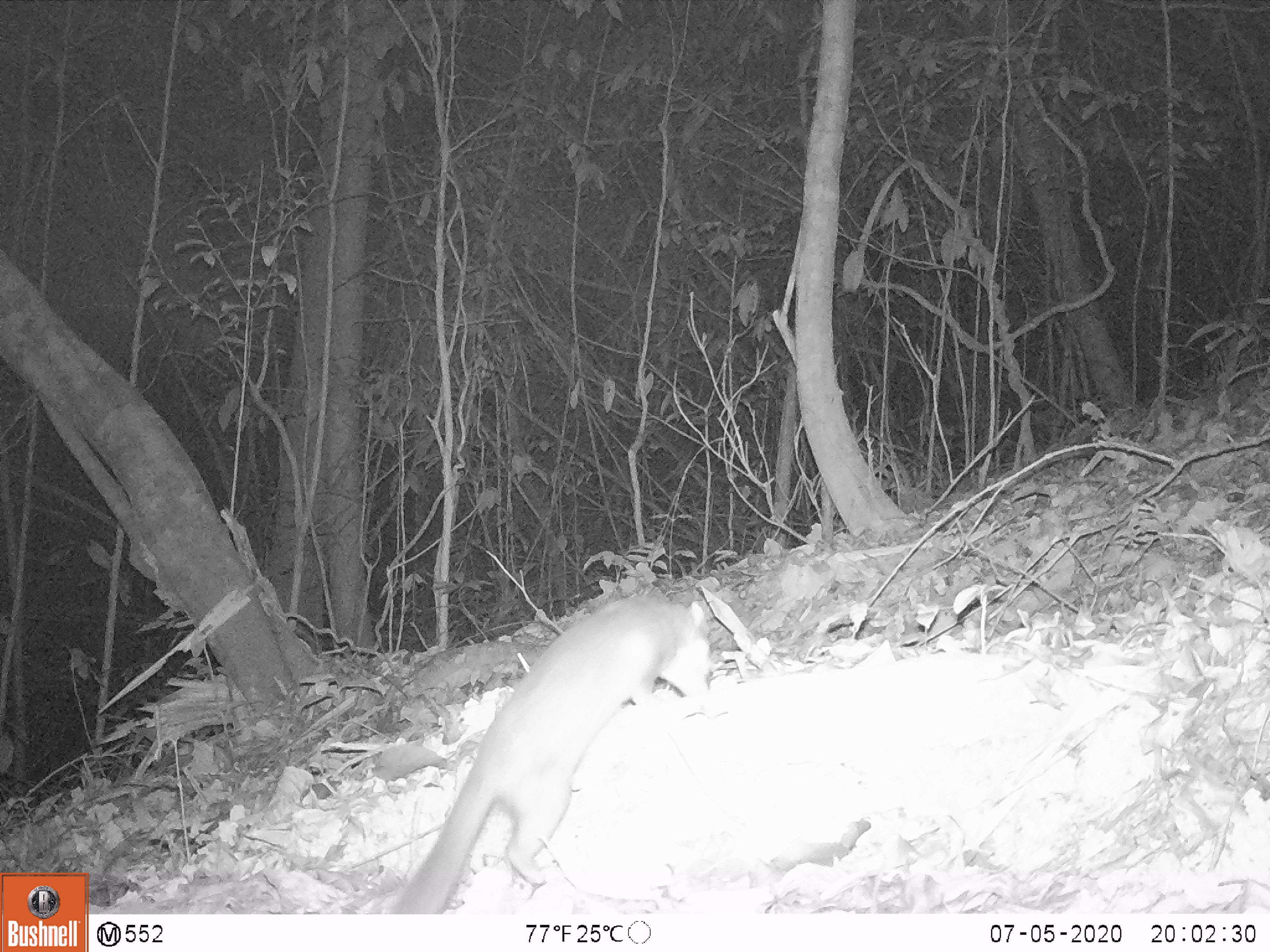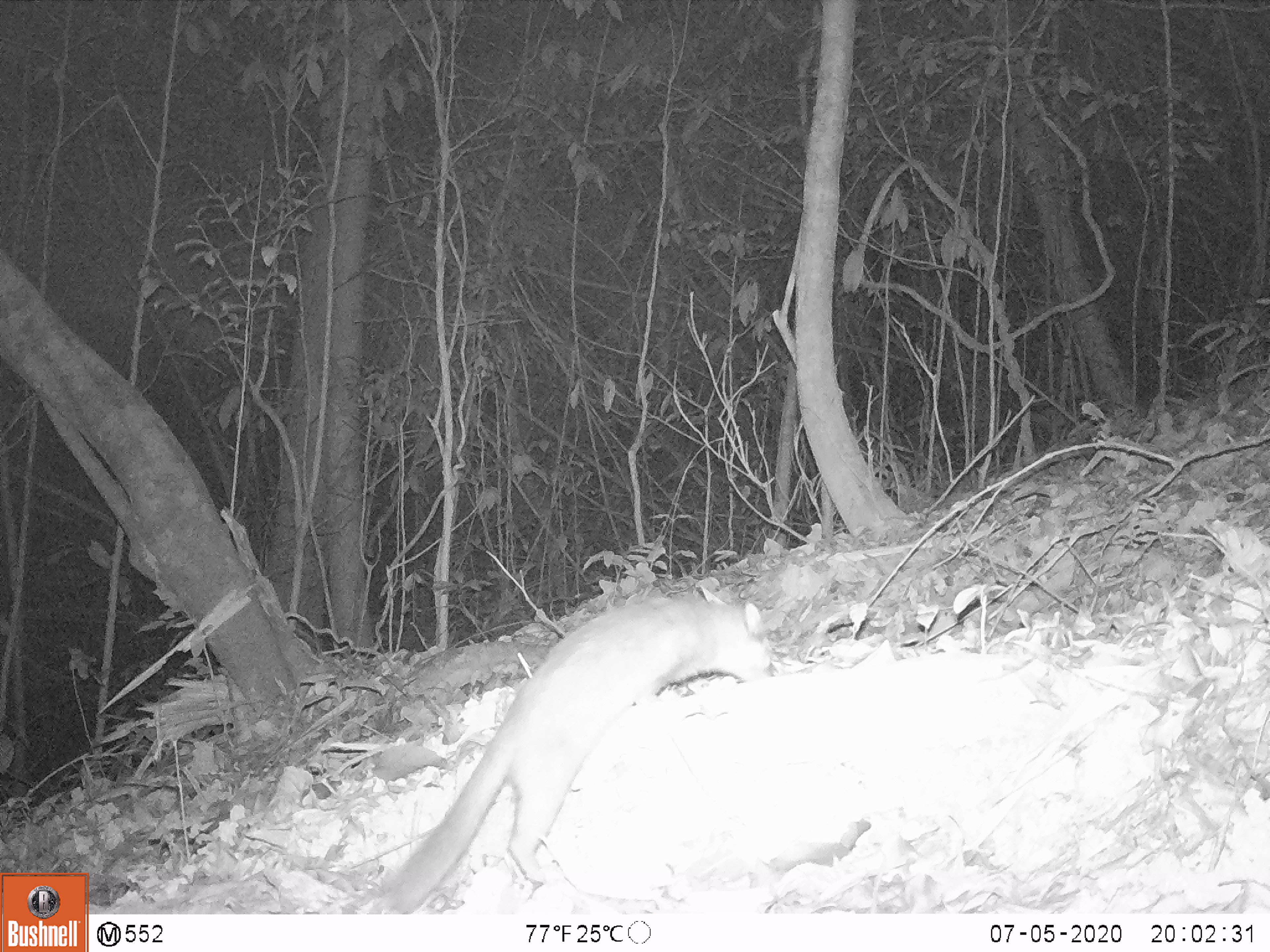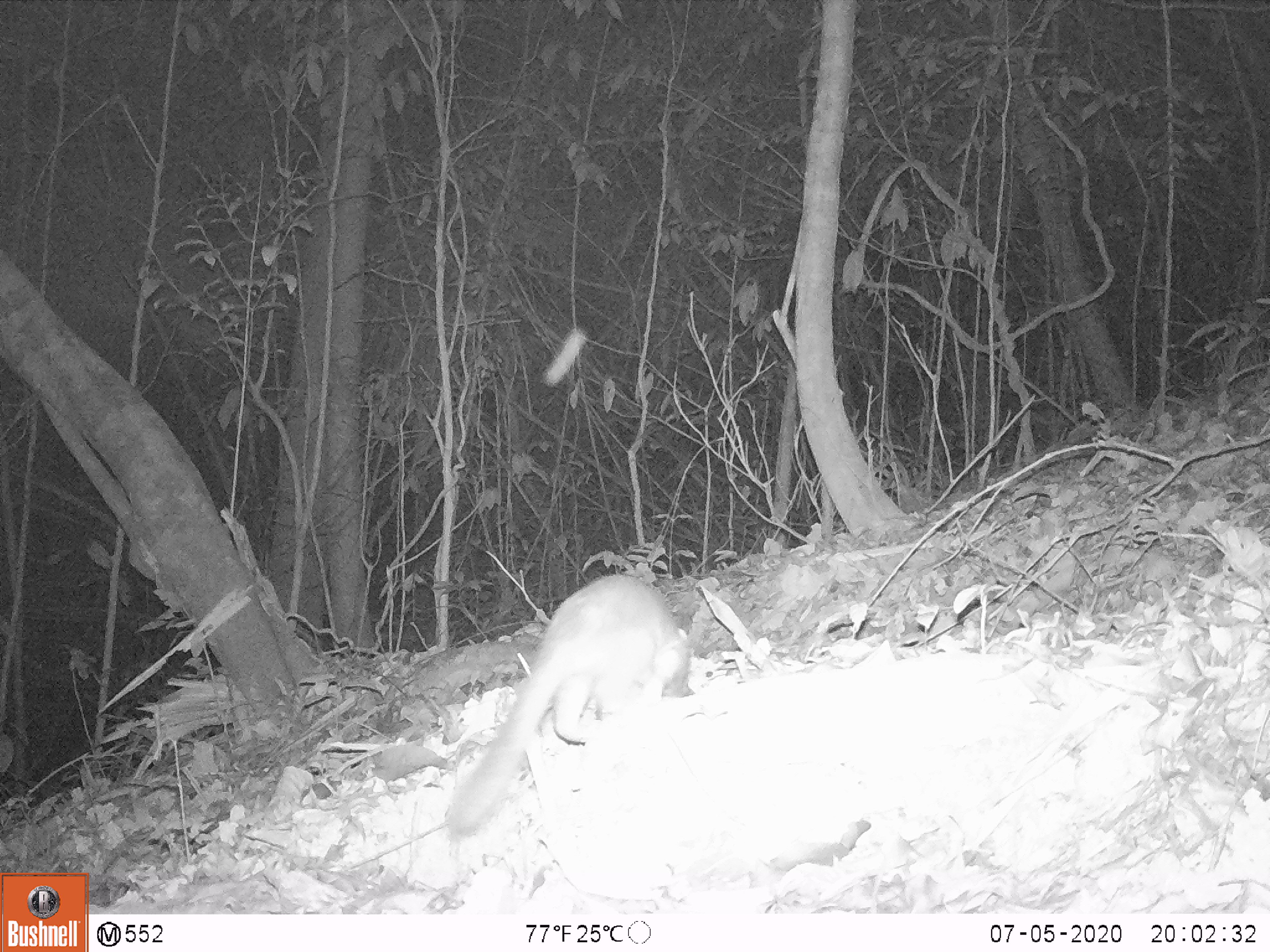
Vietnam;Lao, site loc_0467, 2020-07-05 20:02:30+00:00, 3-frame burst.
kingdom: Animalia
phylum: Chordata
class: Mammalia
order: Carnivora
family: Mustelidae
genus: Melogale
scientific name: Melogale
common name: ferret badger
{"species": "ferret badger (Melogale)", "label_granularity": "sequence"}